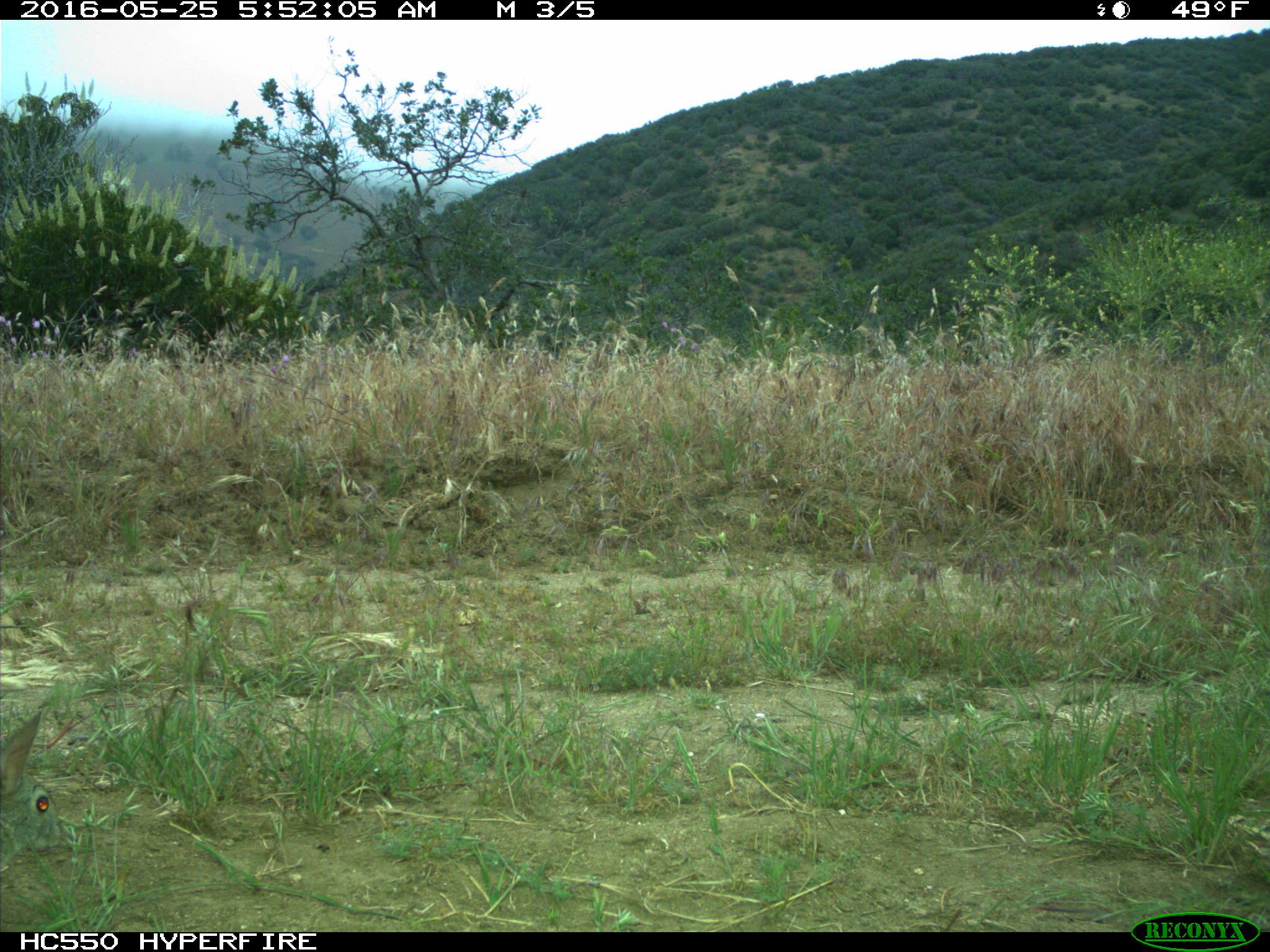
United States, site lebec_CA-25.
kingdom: Animalia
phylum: Chordata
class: Mammalia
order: Lagomorpha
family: Leporidae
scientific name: Leporidae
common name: rabbits and hares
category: unidentified rabbit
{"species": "unidentified rabbit (rabbits and hares) (Leporidae)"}